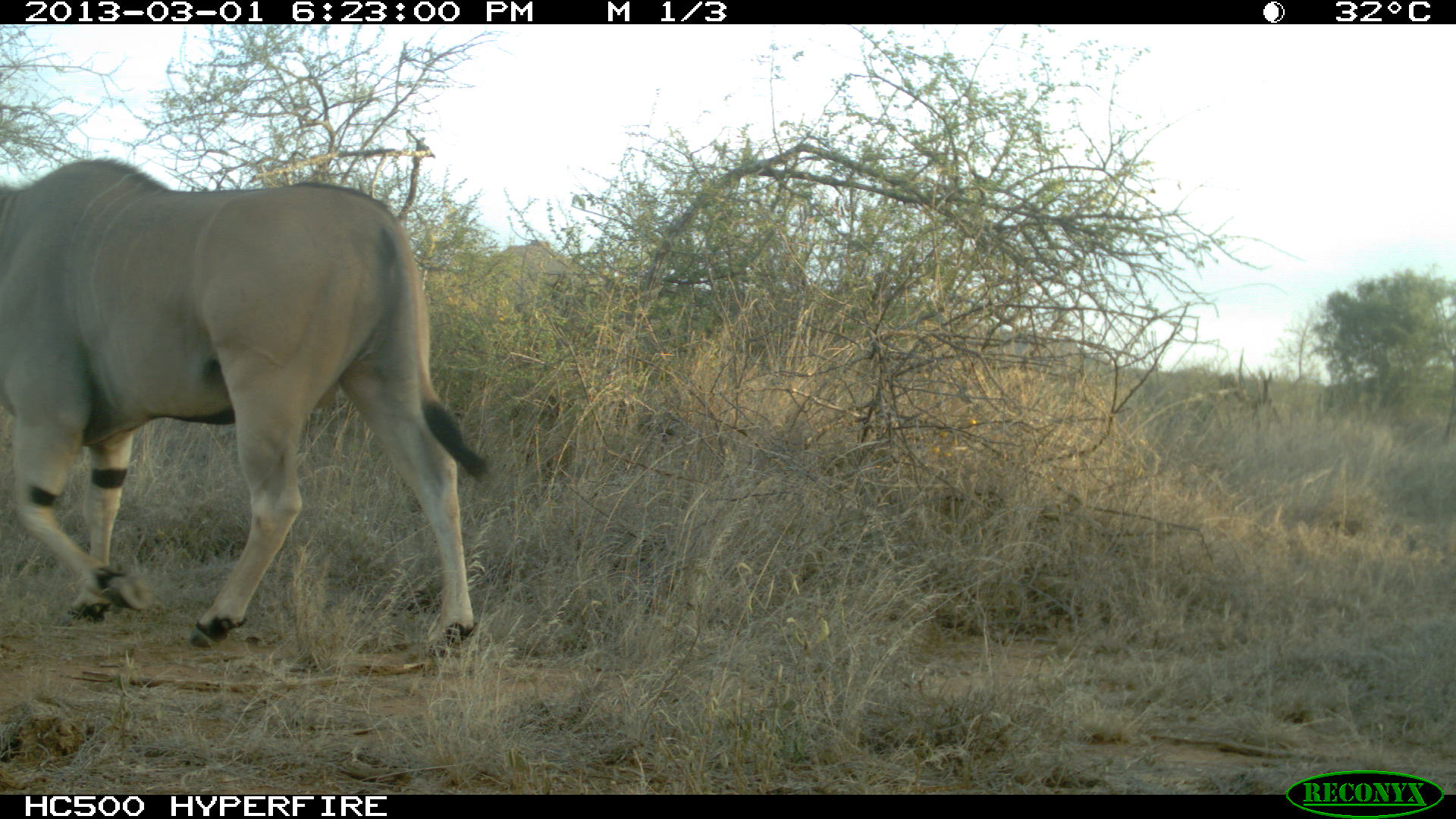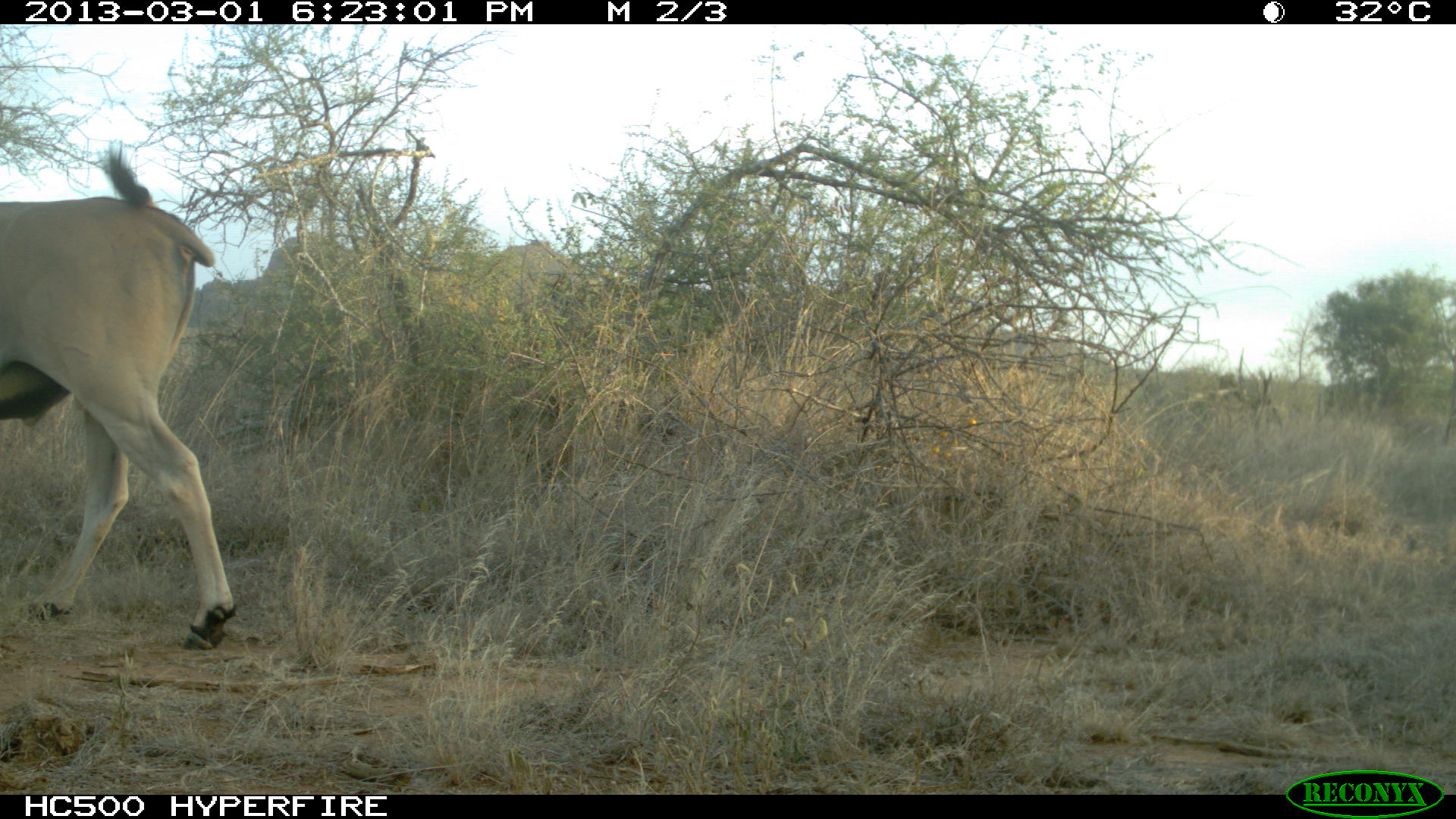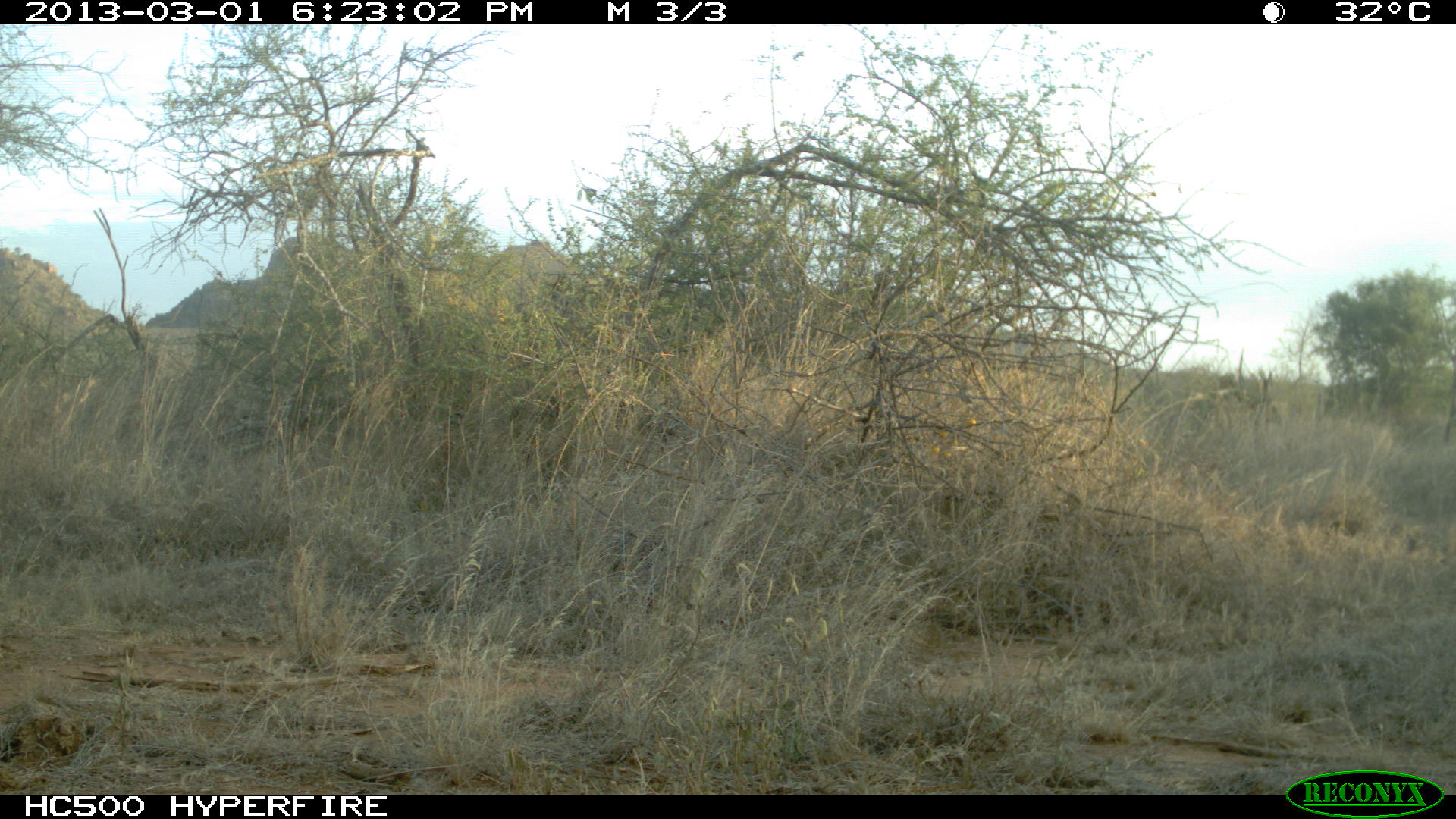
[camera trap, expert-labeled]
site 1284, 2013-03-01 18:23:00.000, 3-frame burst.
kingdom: Animalia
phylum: Chordata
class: Mammalia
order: Artiodactyla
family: Bovidae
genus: Tragelaphus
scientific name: Tragelaphus oryx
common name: eland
Tragelaphus oryx (eland), count 1.